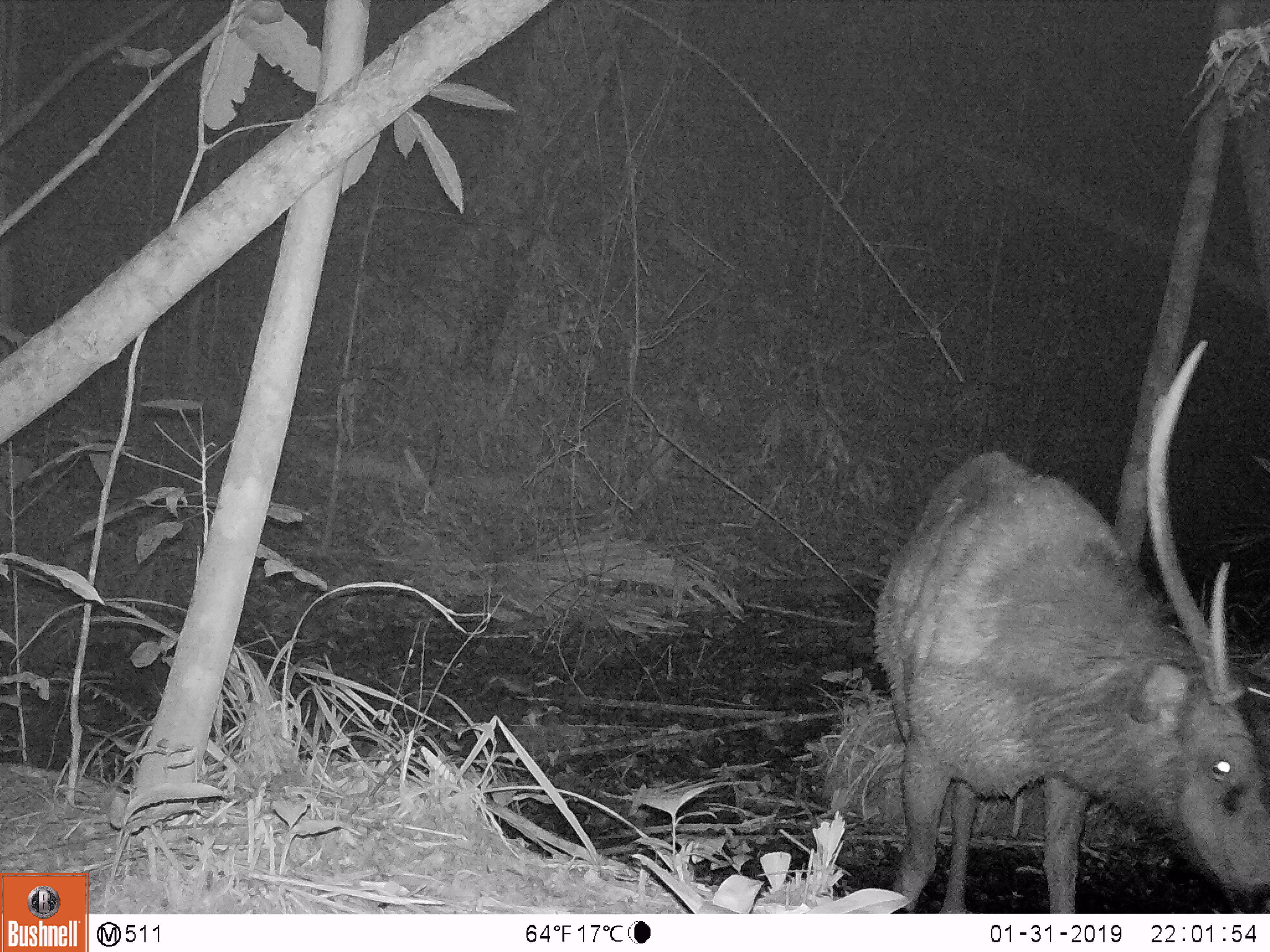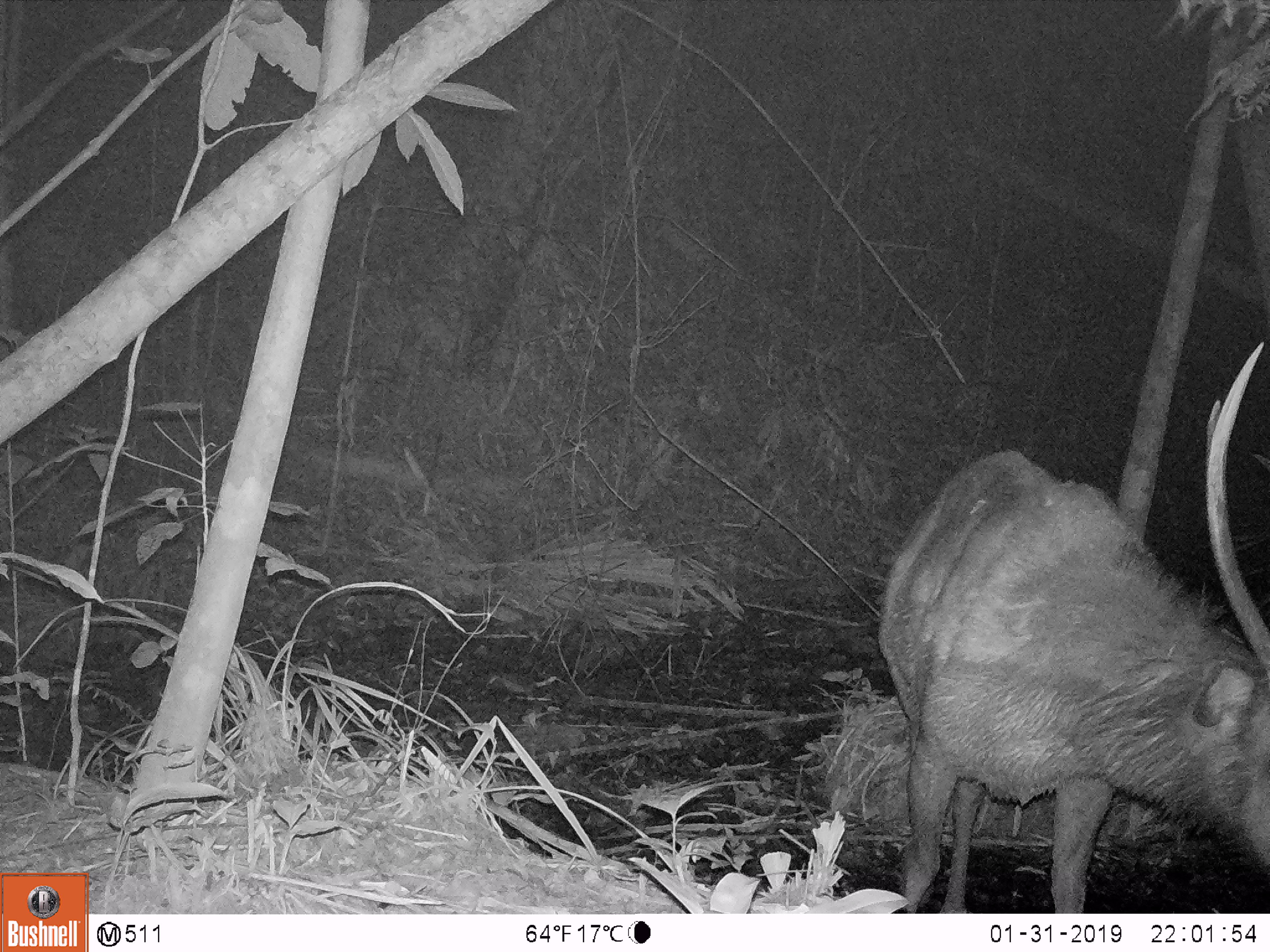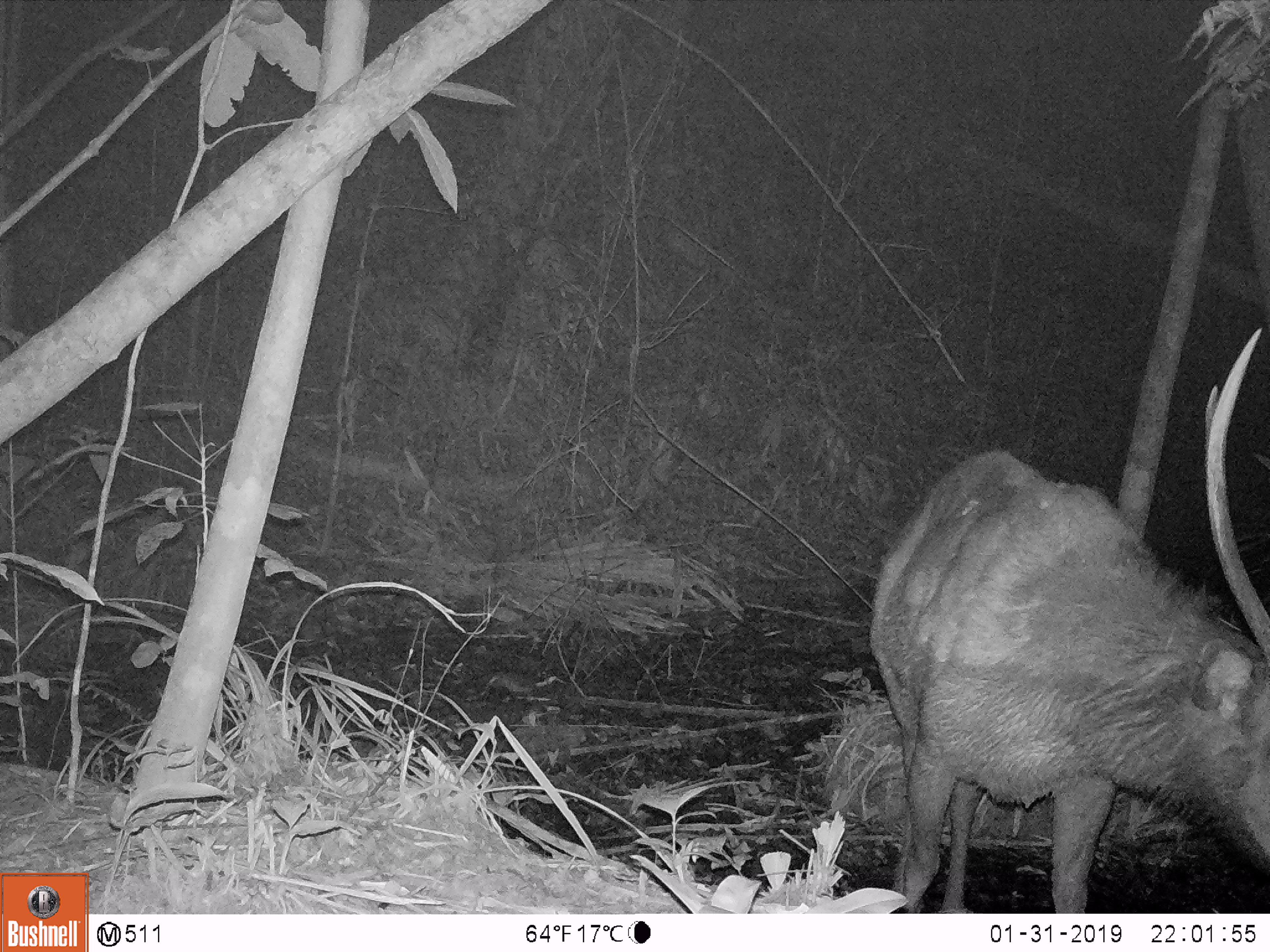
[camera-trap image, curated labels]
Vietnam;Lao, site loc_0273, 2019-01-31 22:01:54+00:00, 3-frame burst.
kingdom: Animalia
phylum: Chordata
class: Mammalia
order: Artiodactyla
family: Cervidae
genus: Rusa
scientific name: Rusa unicolor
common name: sambar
Sambar (Rusa unicolor). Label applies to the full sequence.